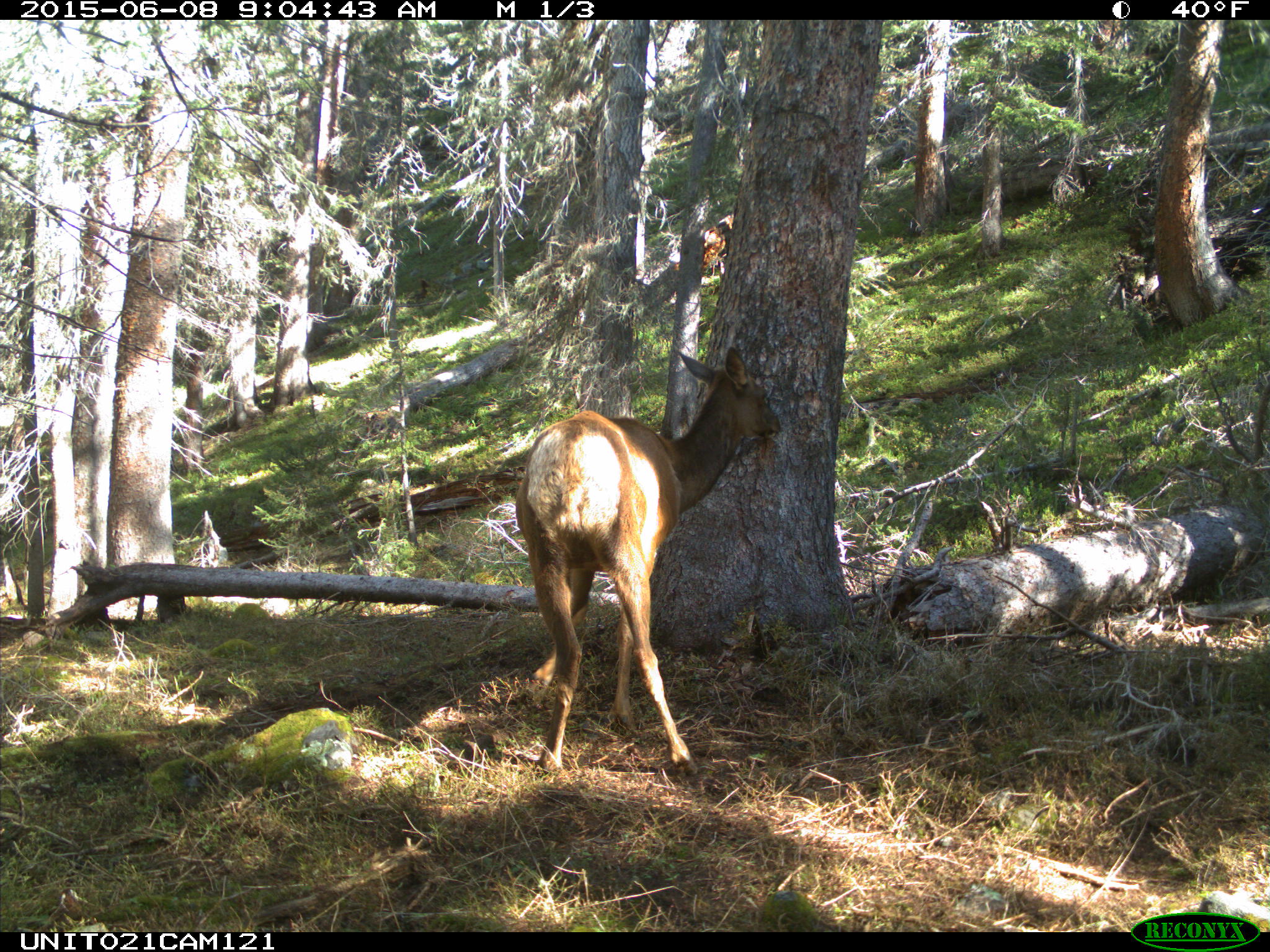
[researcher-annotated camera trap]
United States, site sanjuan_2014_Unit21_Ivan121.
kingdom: Animalia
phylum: Chordata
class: Mammalia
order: Artiodactyla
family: Cervidae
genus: Cervus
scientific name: Cervus elaphus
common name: red deer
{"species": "Cervus elaphus (red deer)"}